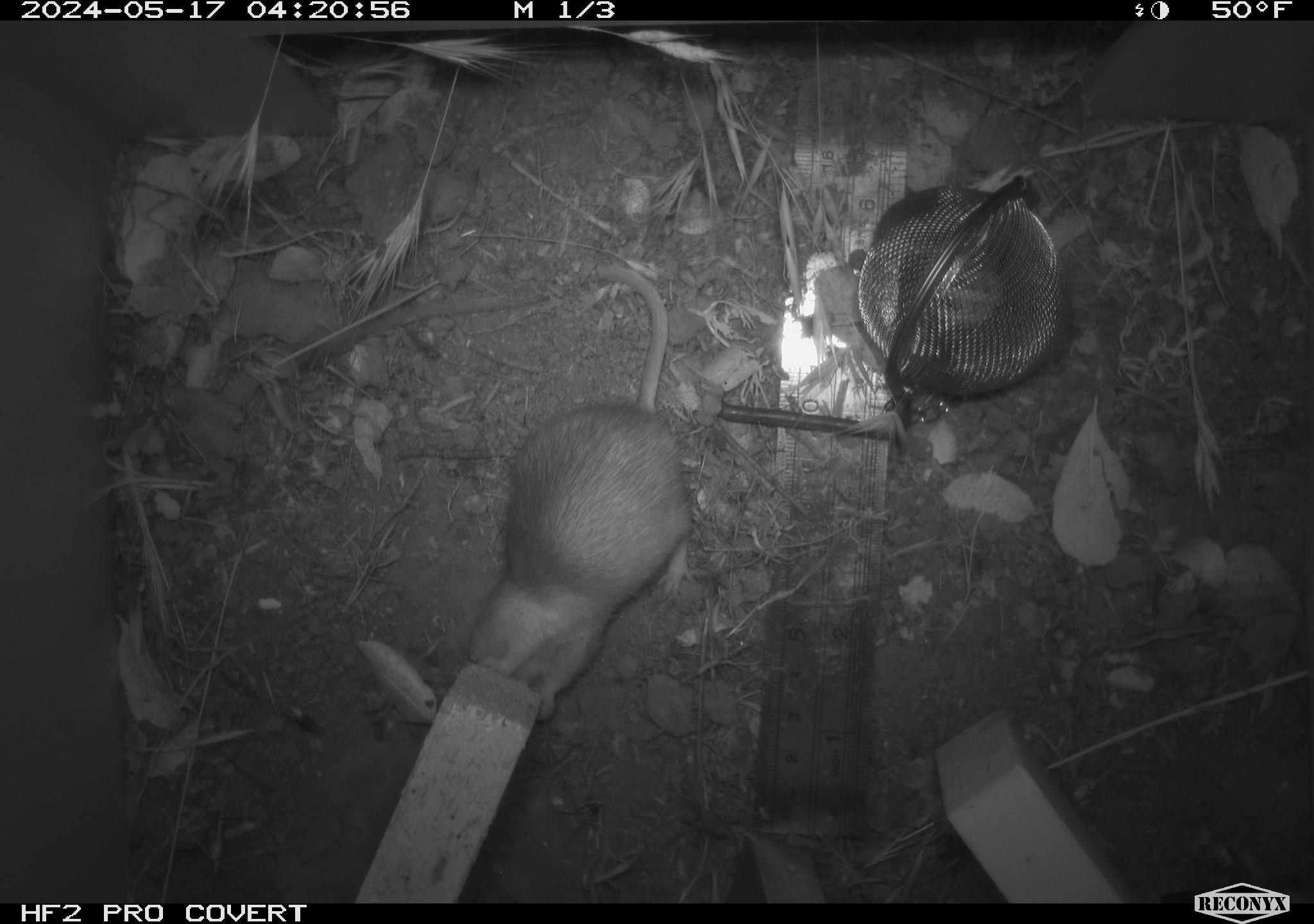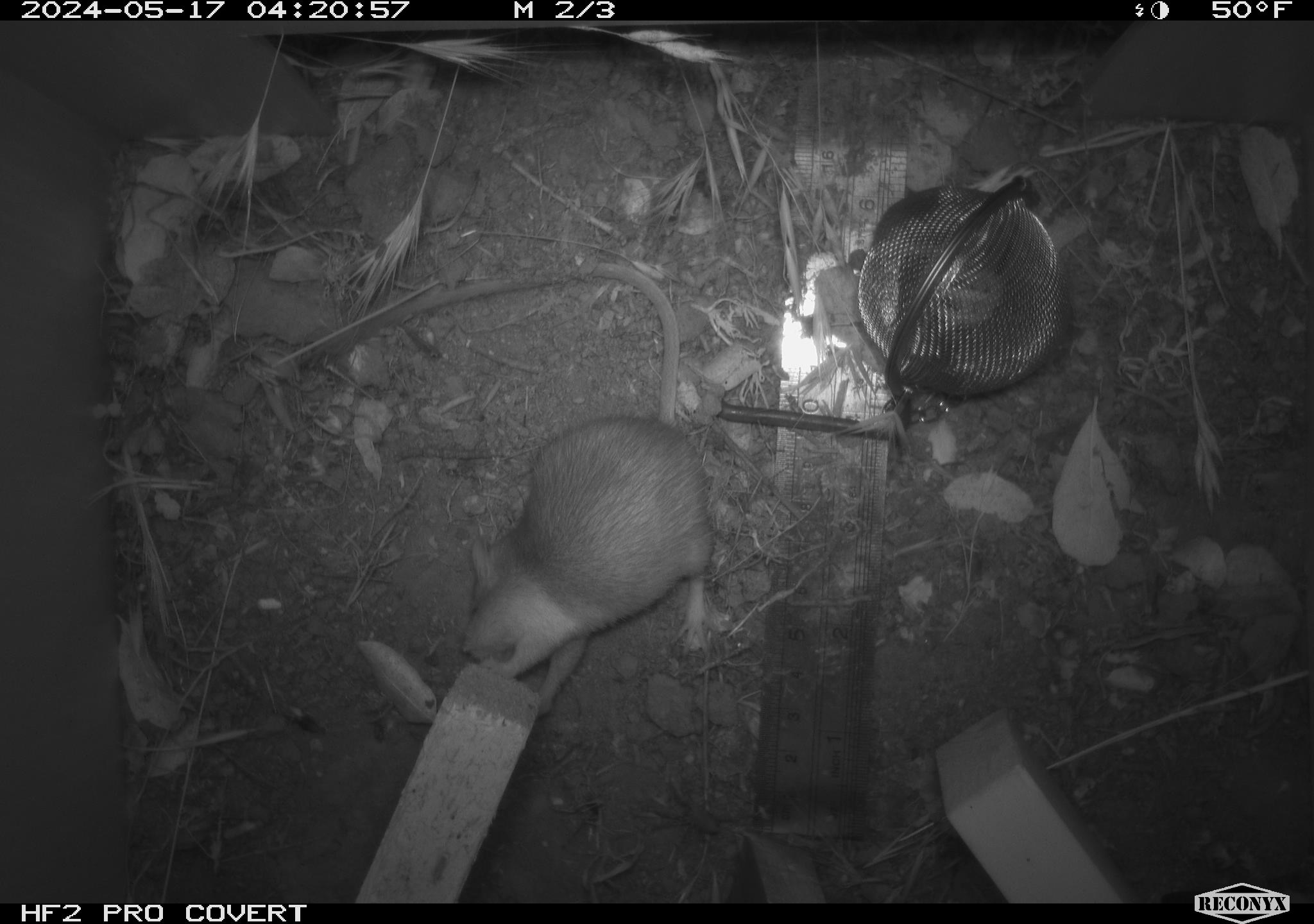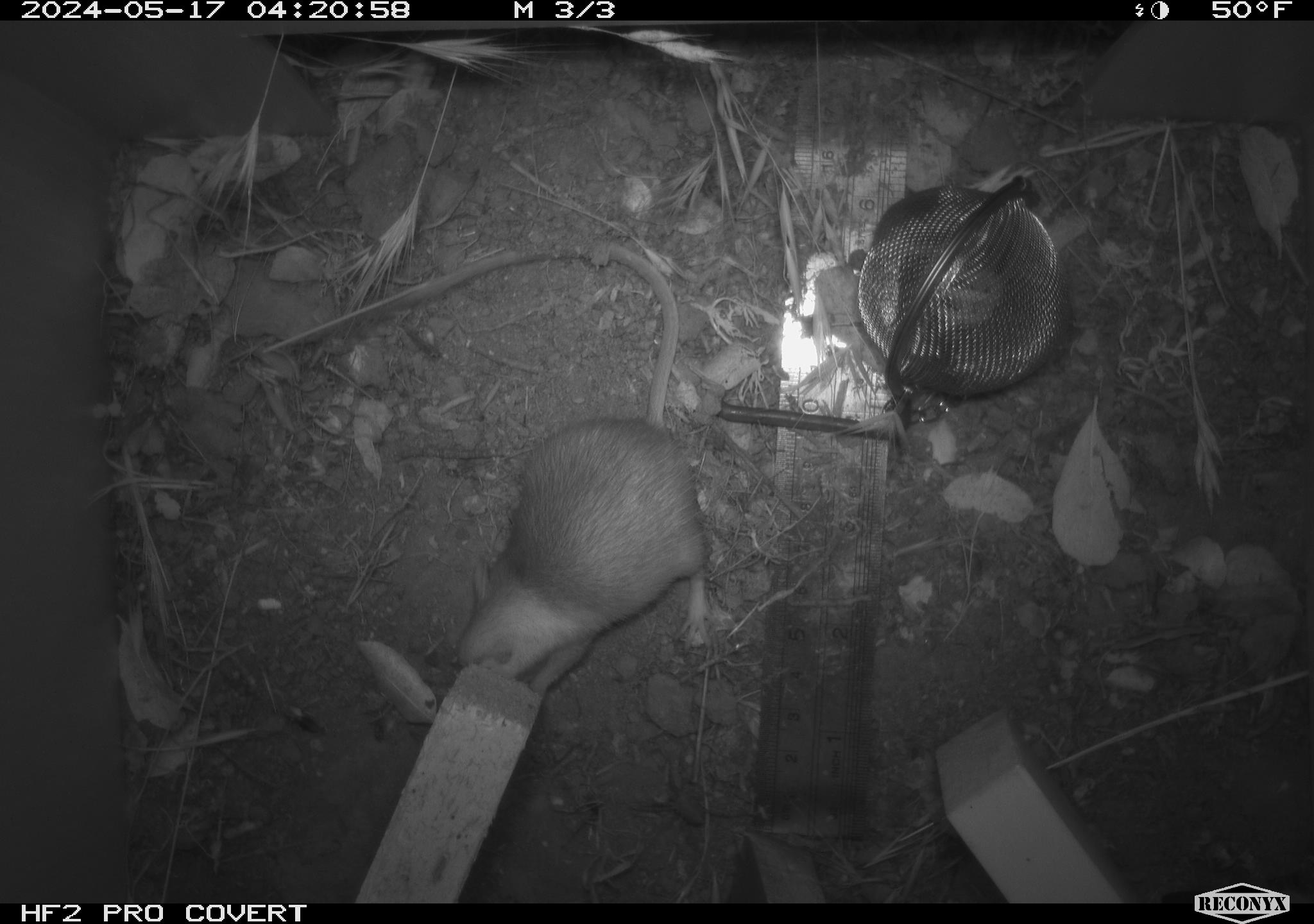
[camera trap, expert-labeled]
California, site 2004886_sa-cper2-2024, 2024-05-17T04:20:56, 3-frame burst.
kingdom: Animalia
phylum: Chordata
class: Mammalia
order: Rodentia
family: Heteromyidae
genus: Dipodomys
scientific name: Dipodomys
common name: kangaroo rats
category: dipodomys species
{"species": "dipodomys species (kangaroo rats) (Dipodomys)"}